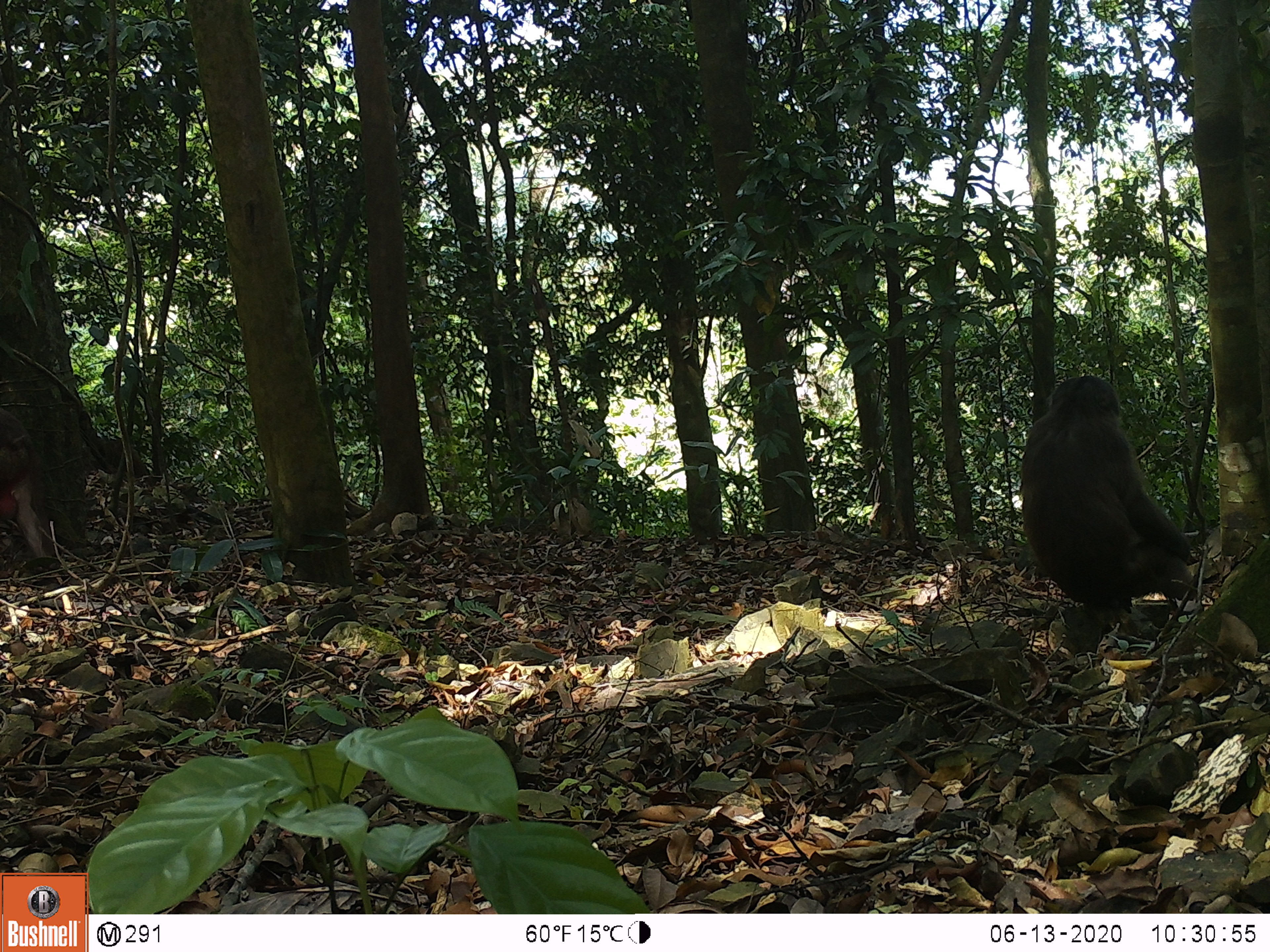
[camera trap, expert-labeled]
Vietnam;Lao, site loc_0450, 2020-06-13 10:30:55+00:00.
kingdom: Animalia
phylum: Chordata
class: Mammalia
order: Primates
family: Cercopithecidae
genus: Macaca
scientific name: Macaca arctoides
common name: stump-tailed macaque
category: stump tailed macaque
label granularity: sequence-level